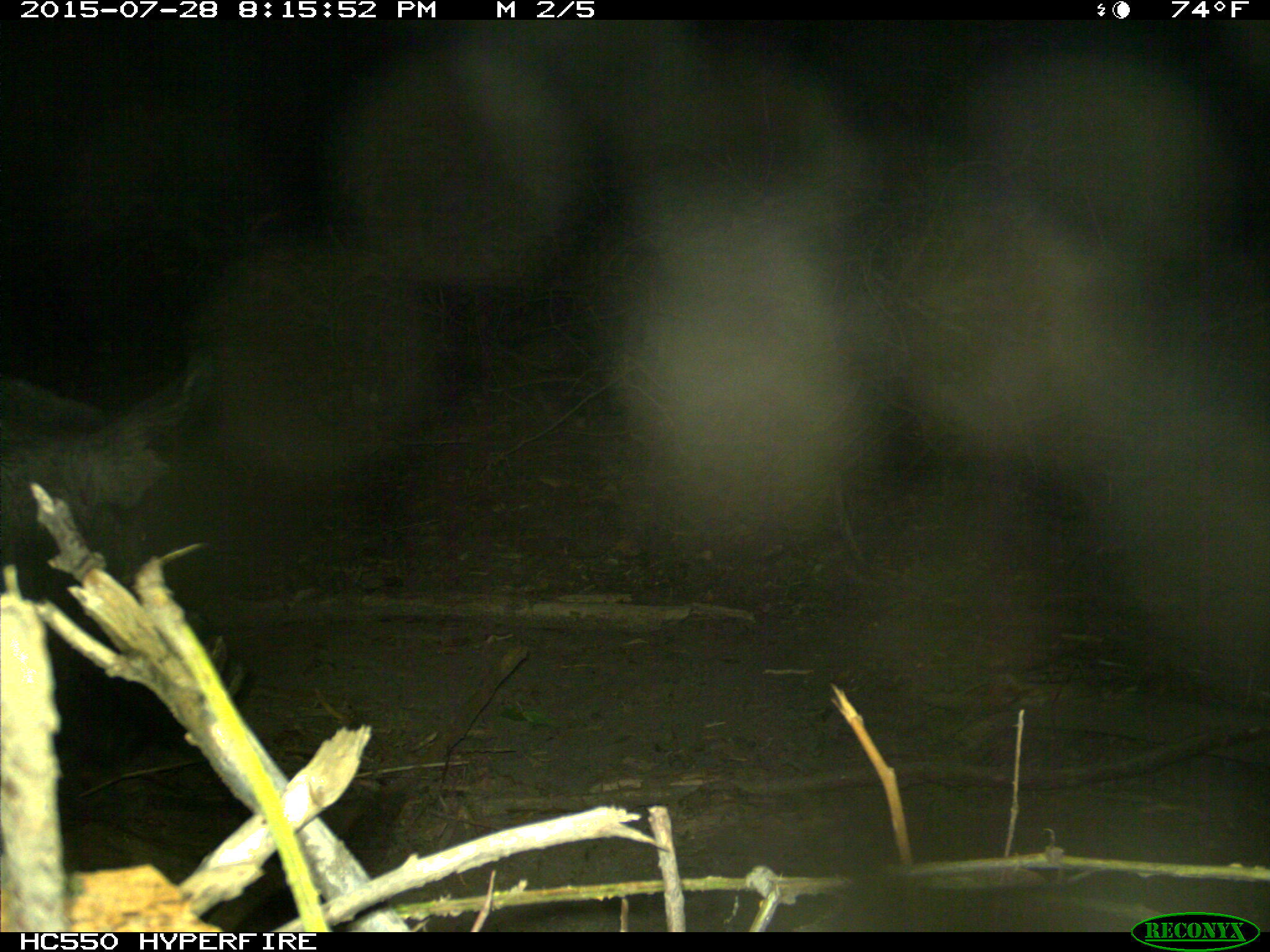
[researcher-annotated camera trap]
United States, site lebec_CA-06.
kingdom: Animalia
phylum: Chordata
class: Mammalia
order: Artiodactyla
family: Suidae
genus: Sus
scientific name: Sus scrofa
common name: wild boar